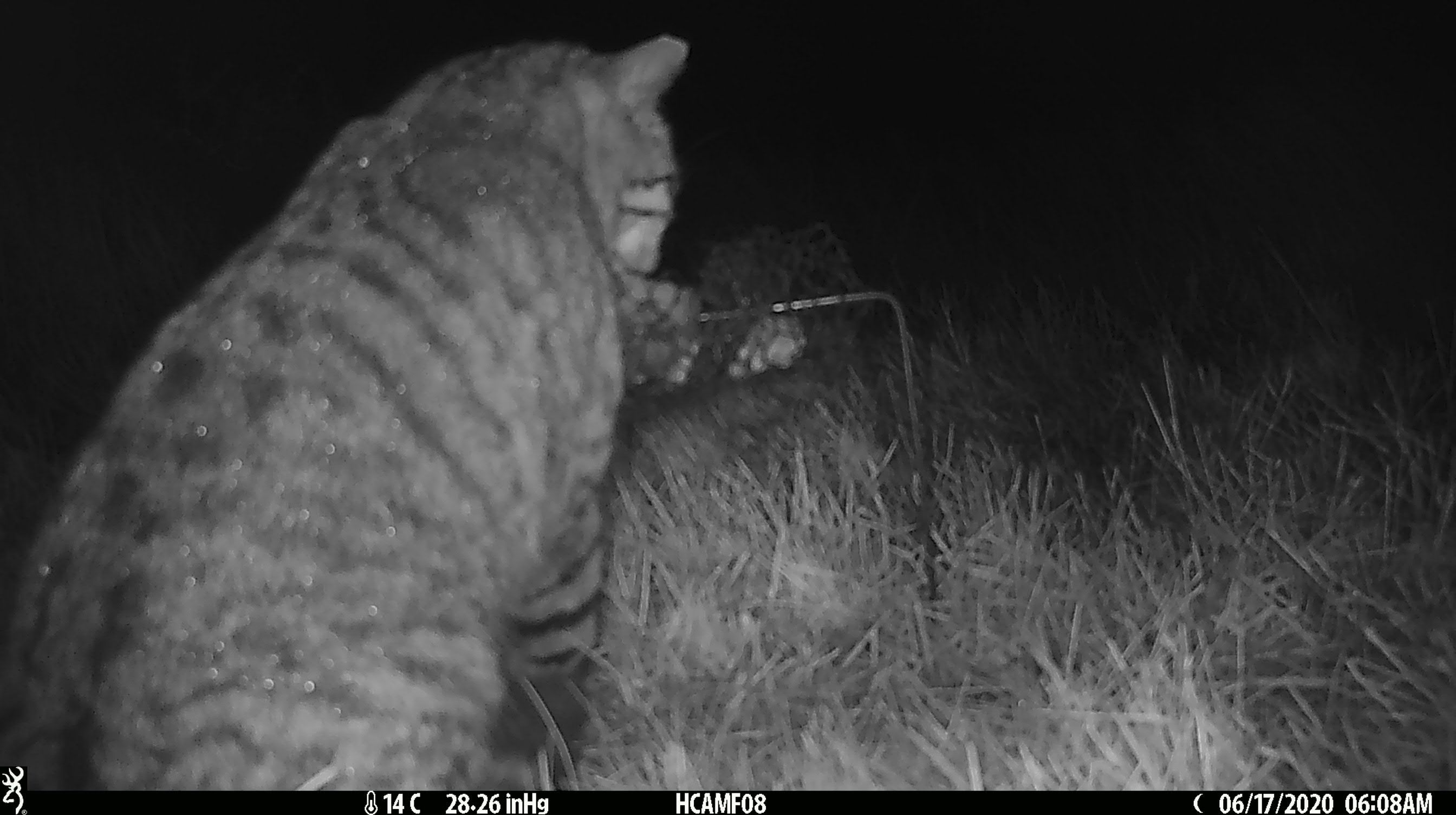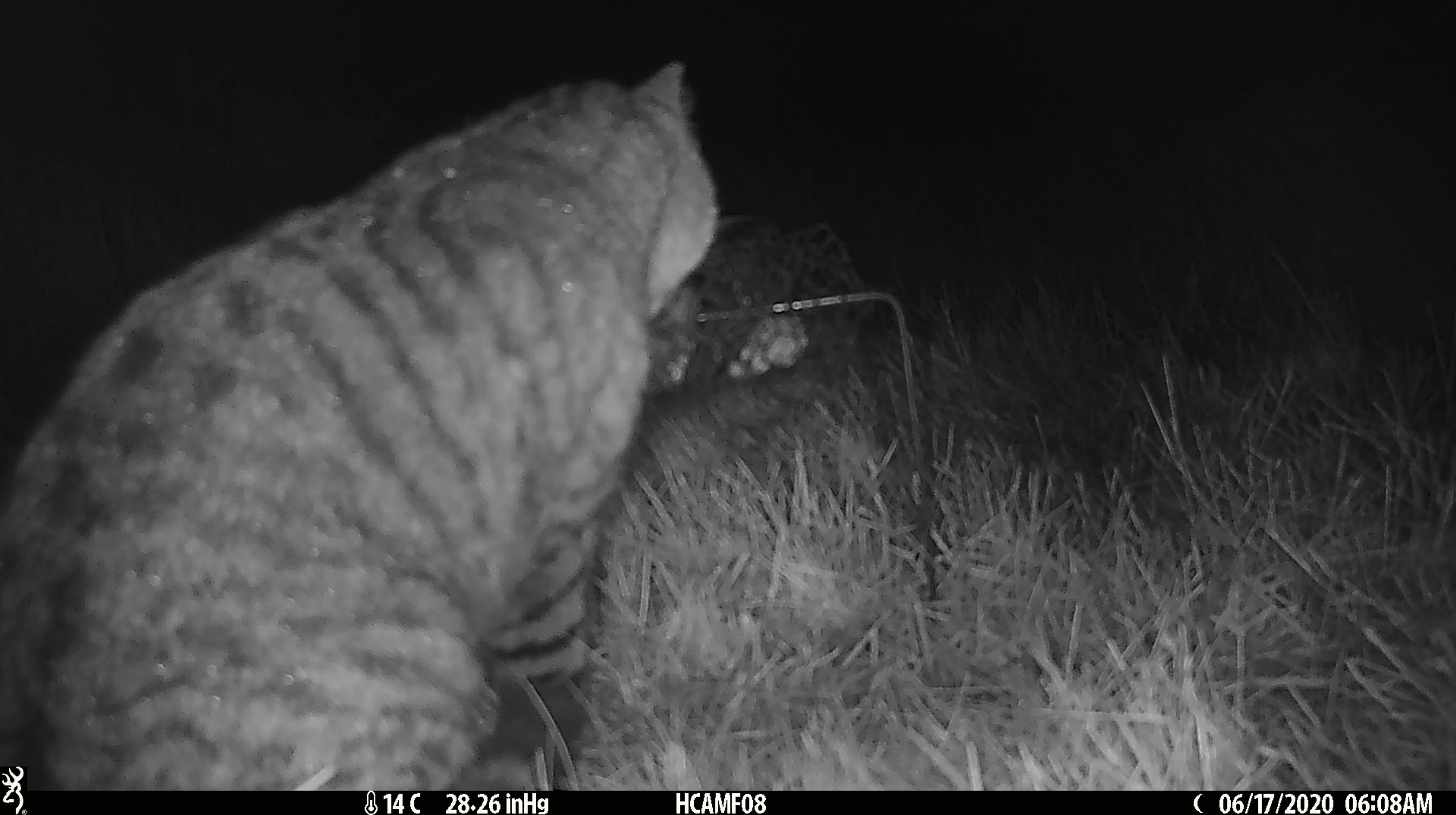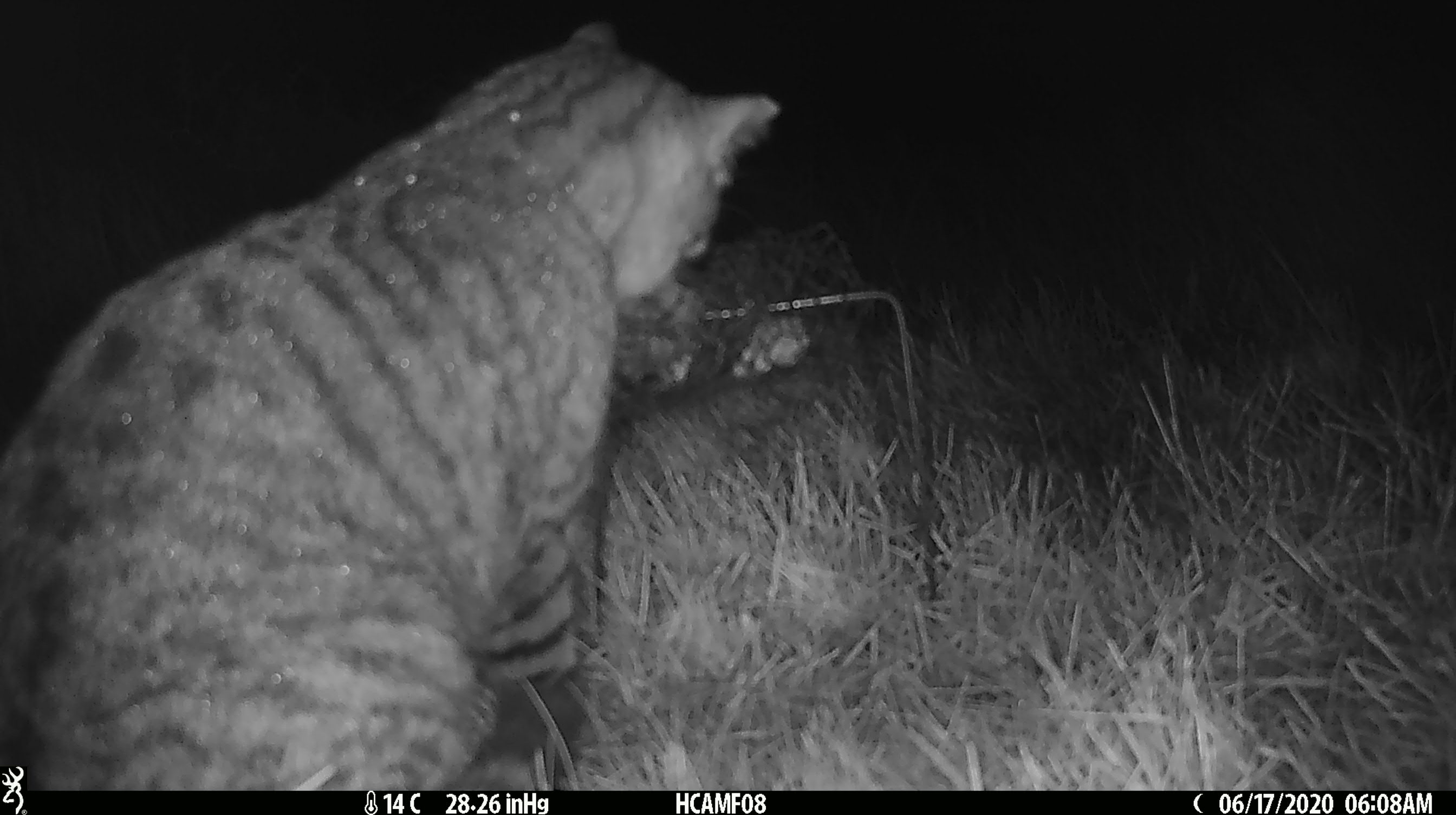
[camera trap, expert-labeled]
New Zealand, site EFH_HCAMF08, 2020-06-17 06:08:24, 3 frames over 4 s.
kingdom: Animalia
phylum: Chordata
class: Mammalia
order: Carnivora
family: Felidae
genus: Felis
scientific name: Felis catus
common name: domestic cat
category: cat